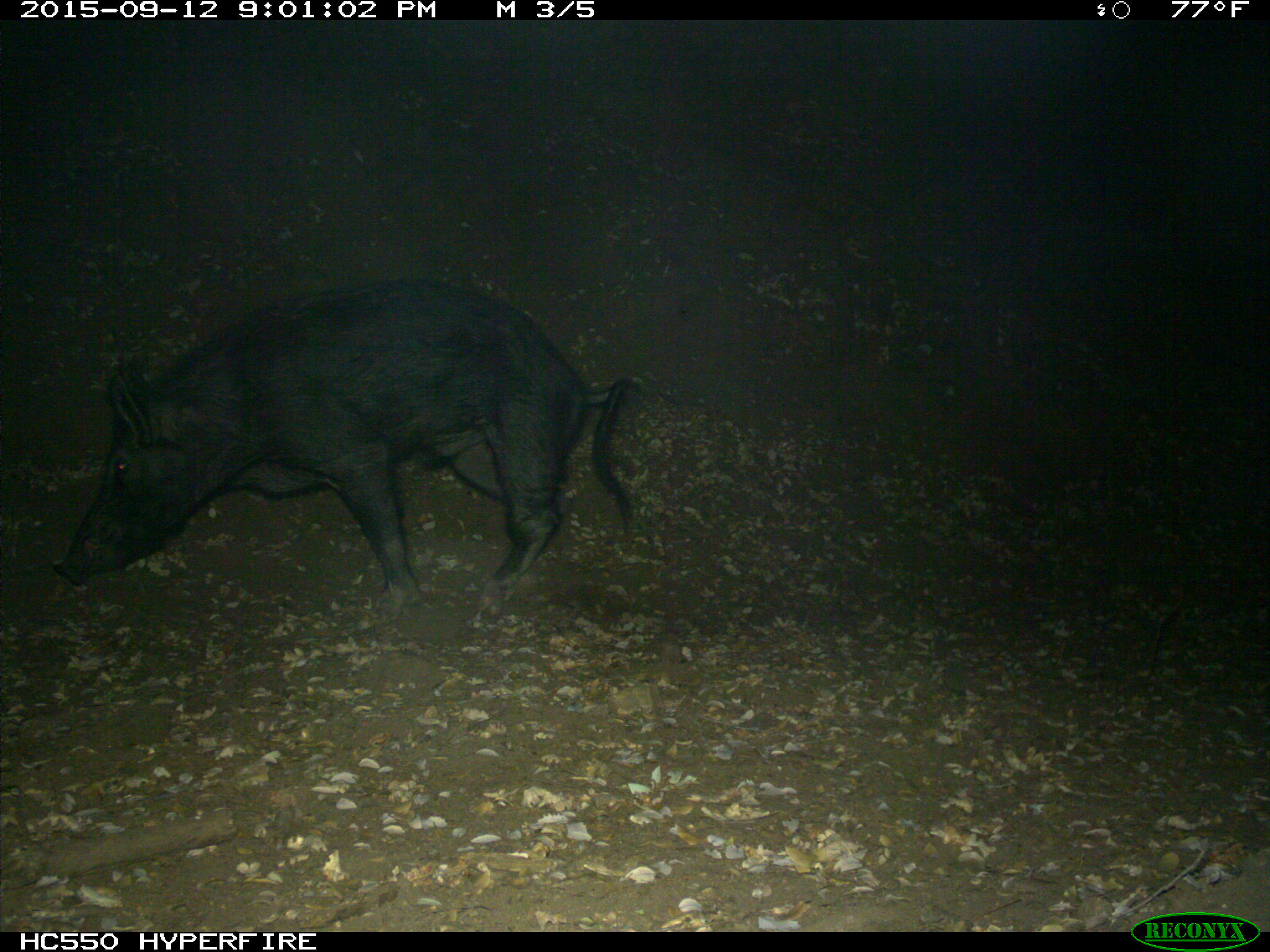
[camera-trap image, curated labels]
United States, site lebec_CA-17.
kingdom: Animalia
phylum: Chordata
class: Mammalia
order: Artiodactyla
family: Suidae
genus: Sus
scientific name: Sus scrofa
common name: wild boar